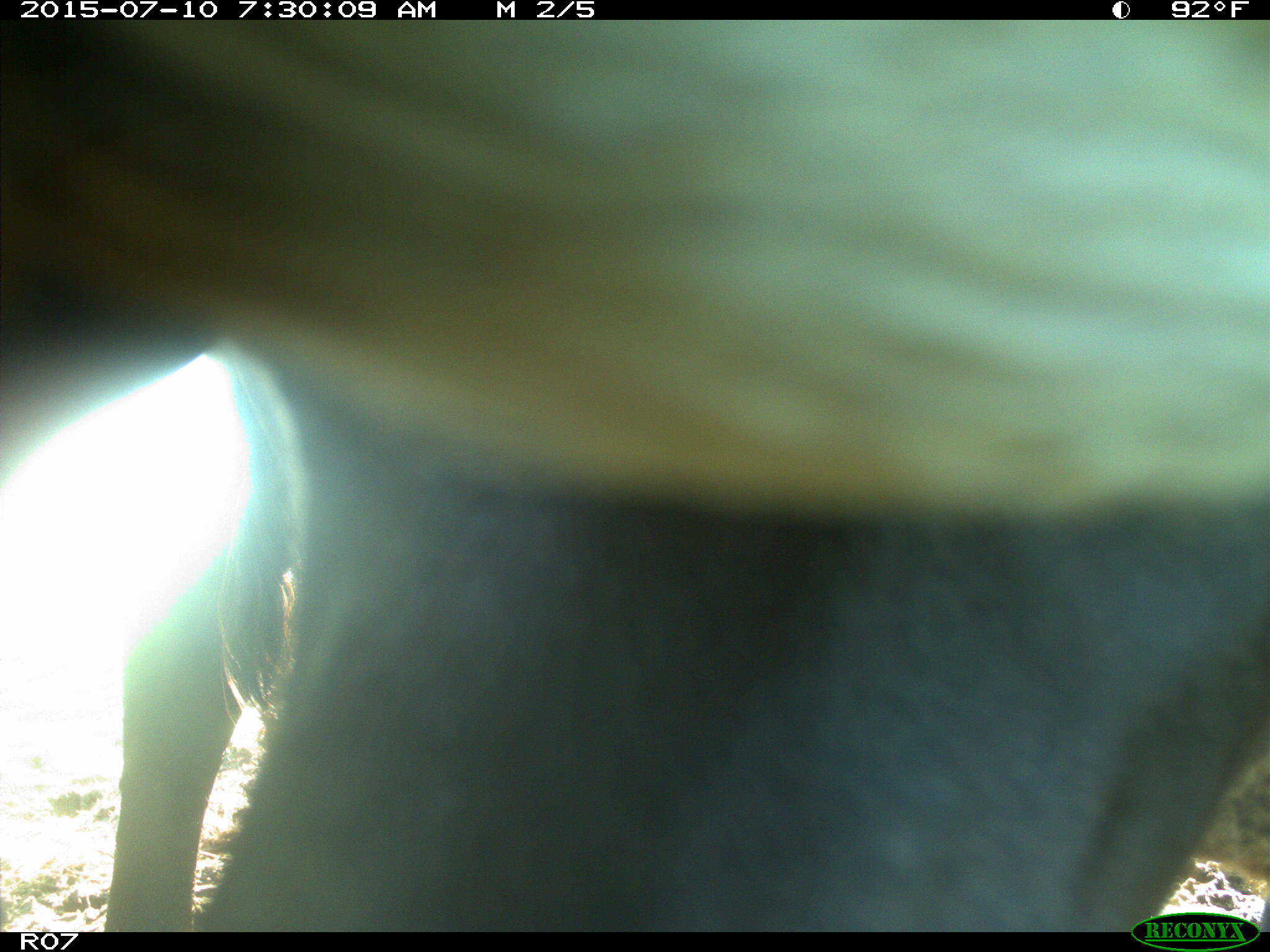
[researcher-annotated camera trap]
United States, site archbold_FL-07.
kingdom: Animalia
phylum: Chordata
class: Mammalia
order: Artiodactyla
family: Bovidae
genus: Bos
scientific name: Bos taurus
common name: domestic cow